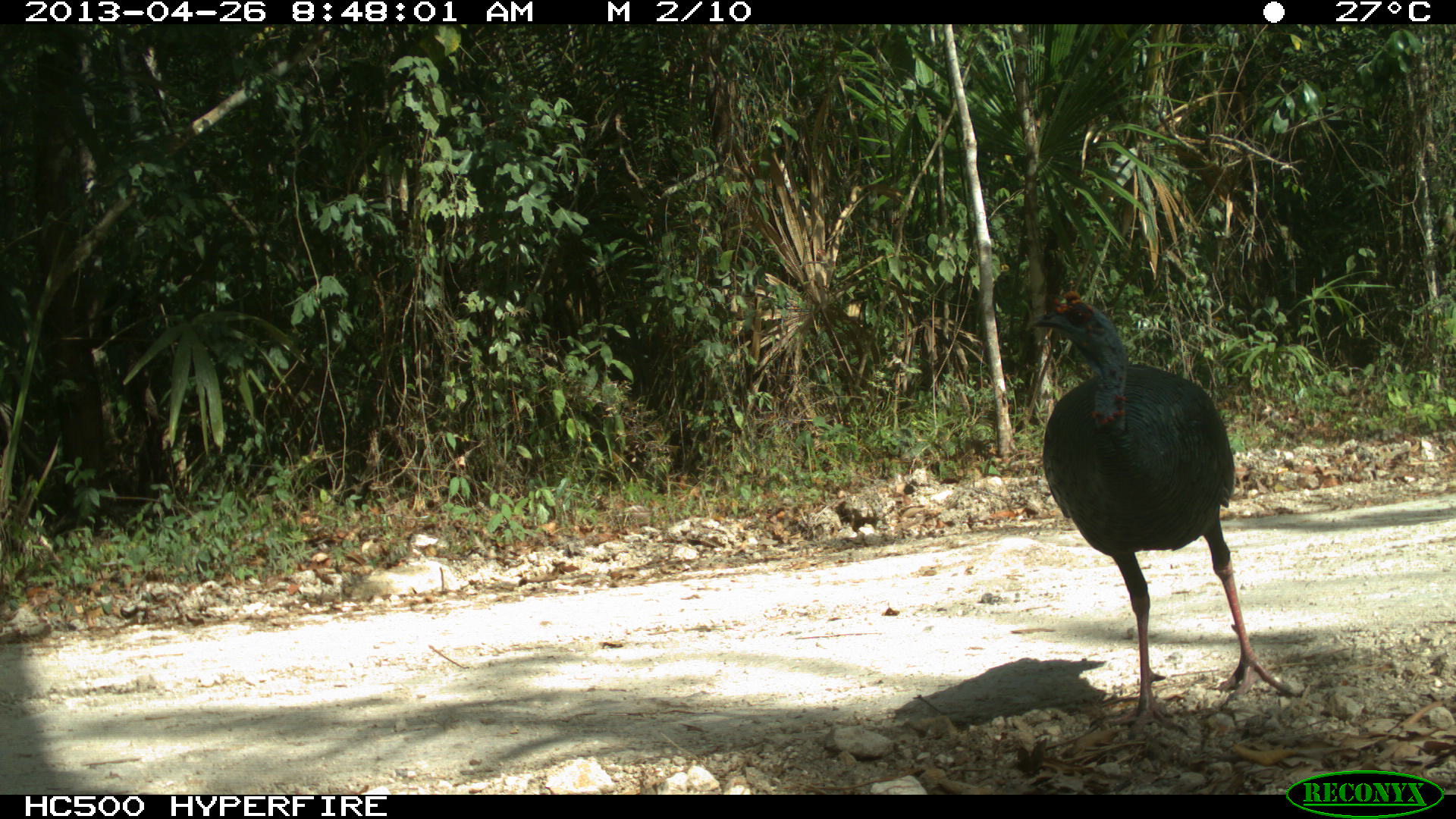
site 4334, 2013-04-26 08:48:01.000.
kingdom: Animalia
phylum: Chordata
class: Aves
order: Galliformes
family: Phasianidae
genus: Meleagris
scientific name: Meleagris ocellata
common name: ocellated turkey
Meleagris ocellata (ocellated turkey), count 1, sex male.